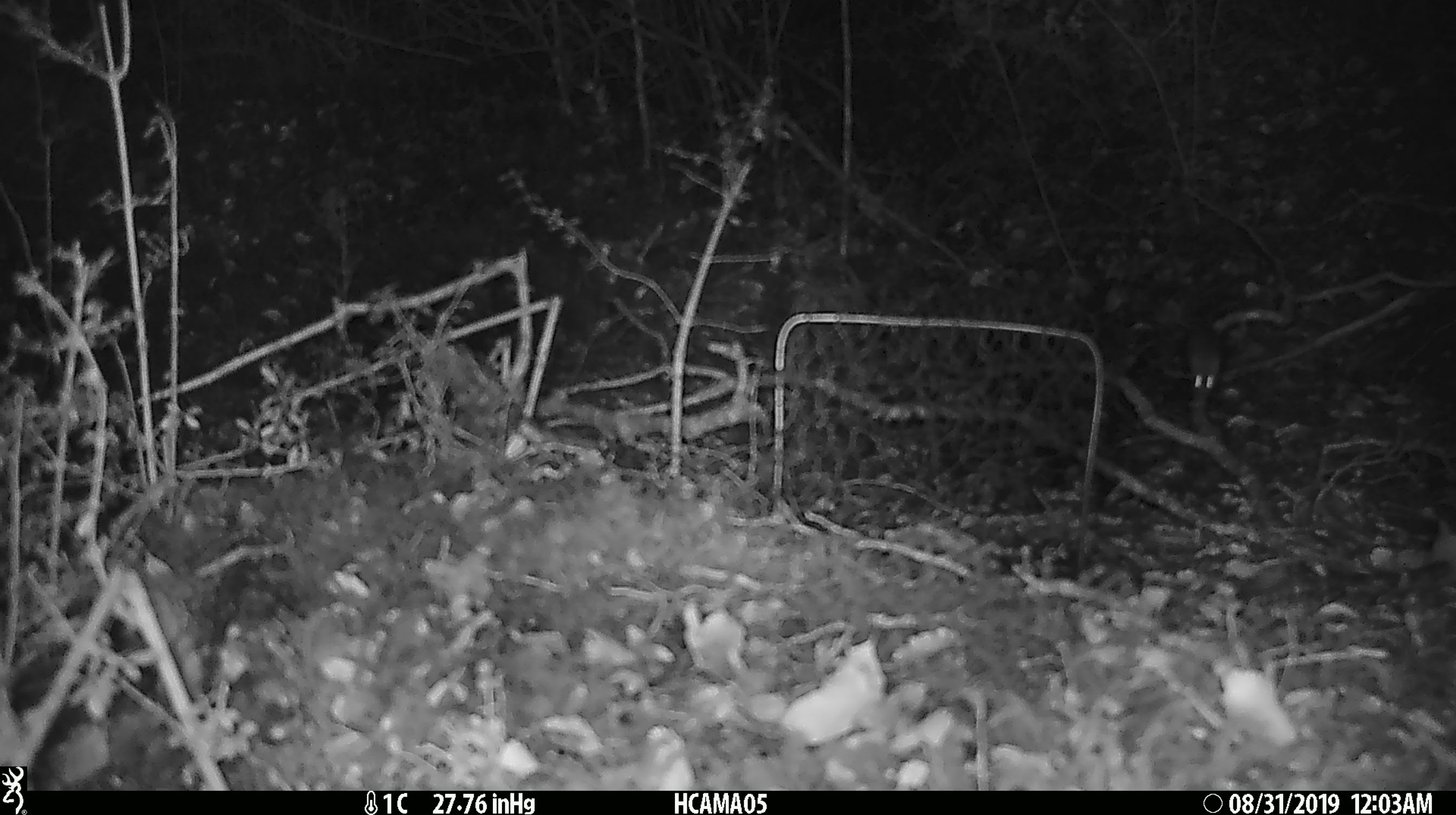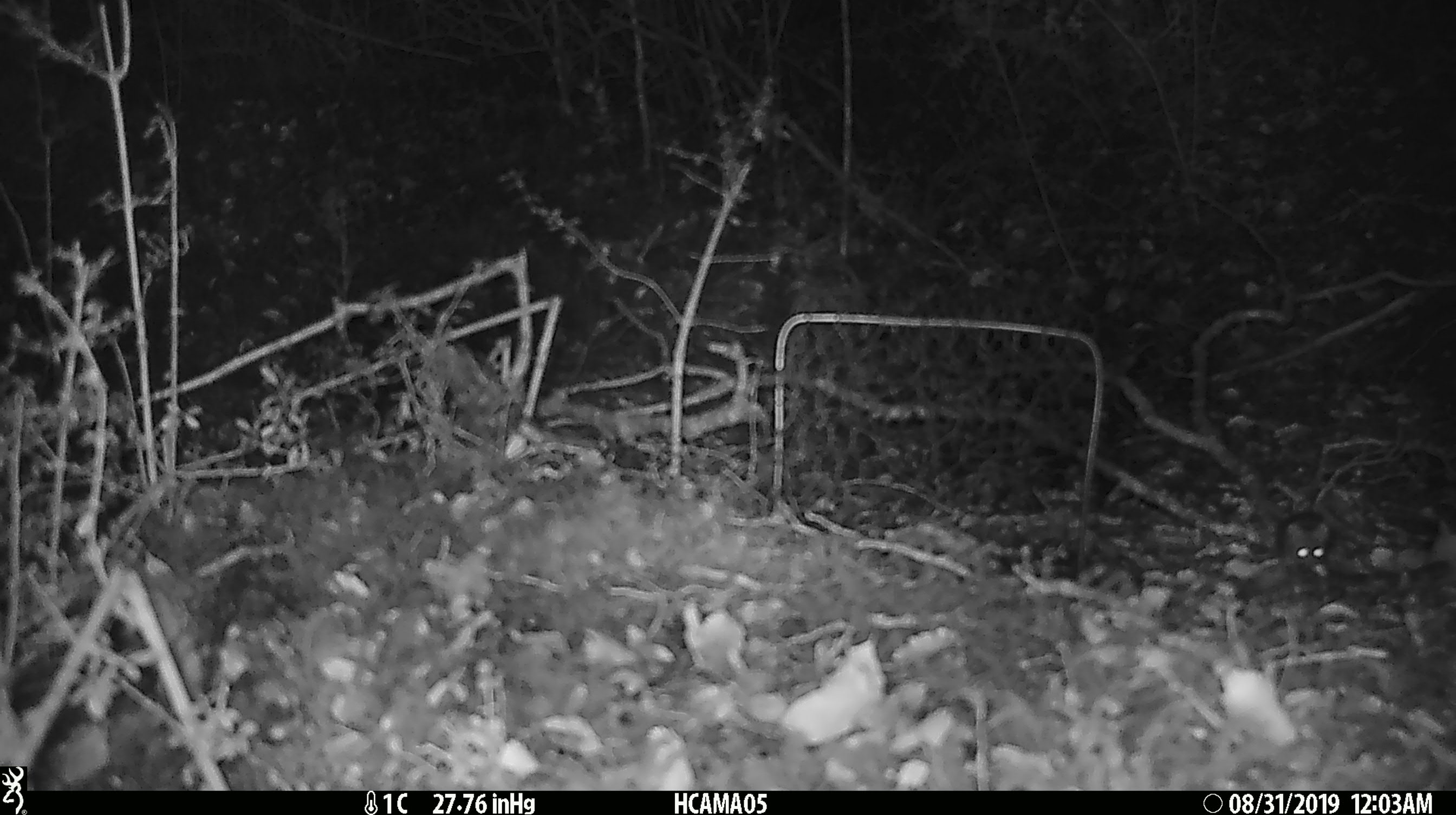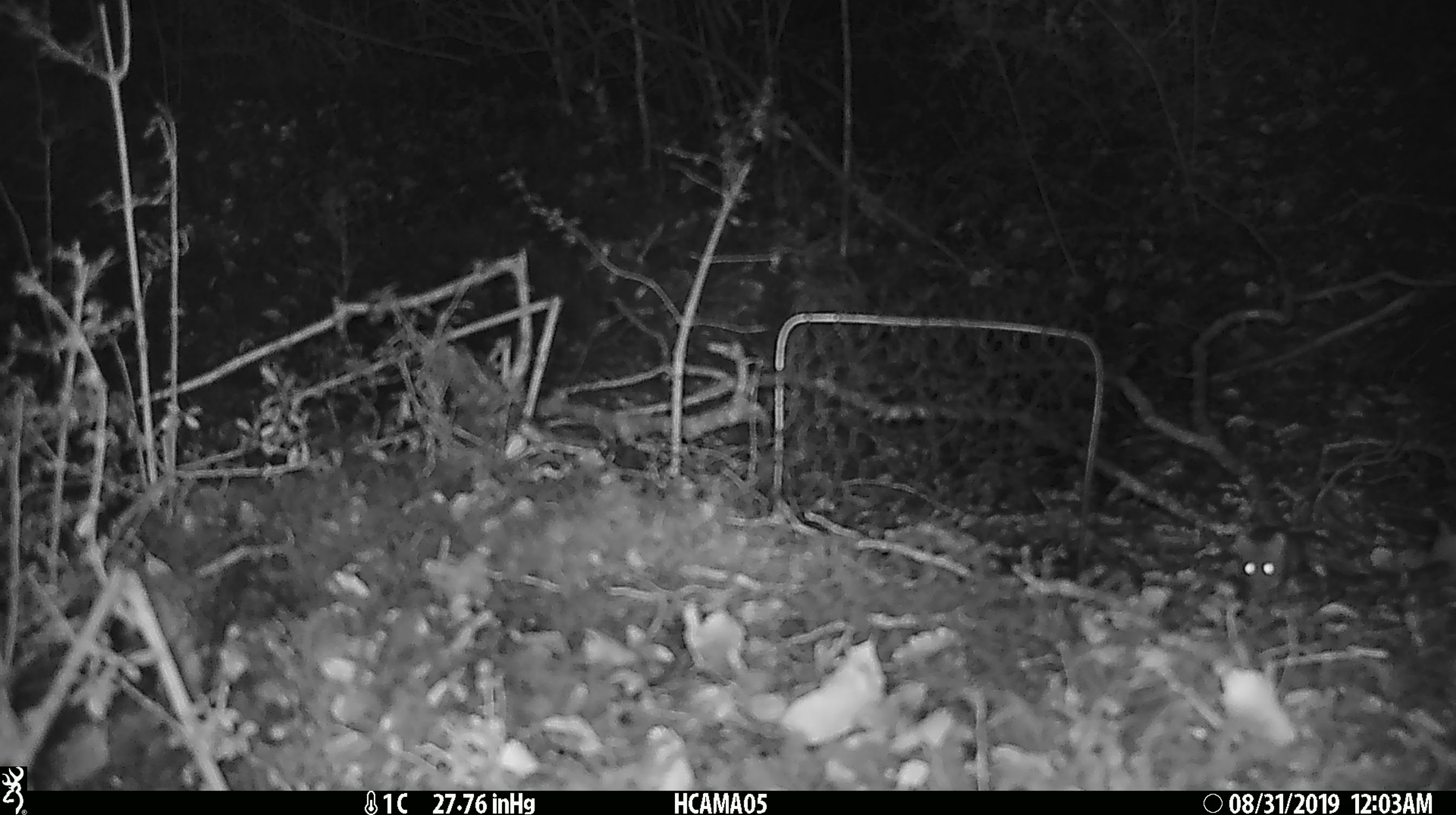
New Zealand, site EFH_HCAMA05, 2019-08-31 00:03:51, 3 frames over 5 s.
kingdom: Animalia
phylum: Chordata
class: Mammalia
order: Rodentia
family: Muridae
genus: Mus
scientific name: Mus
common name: mouse